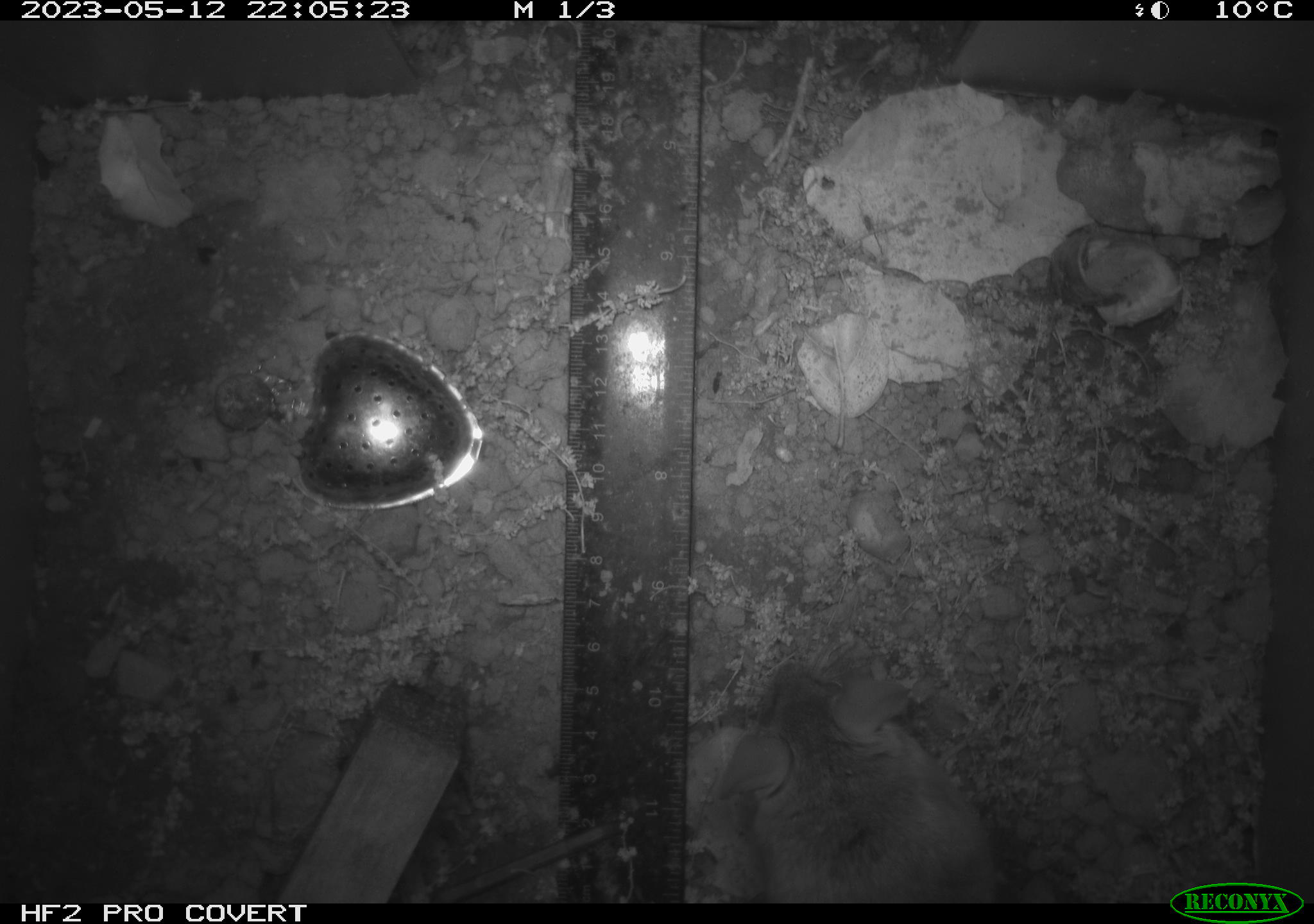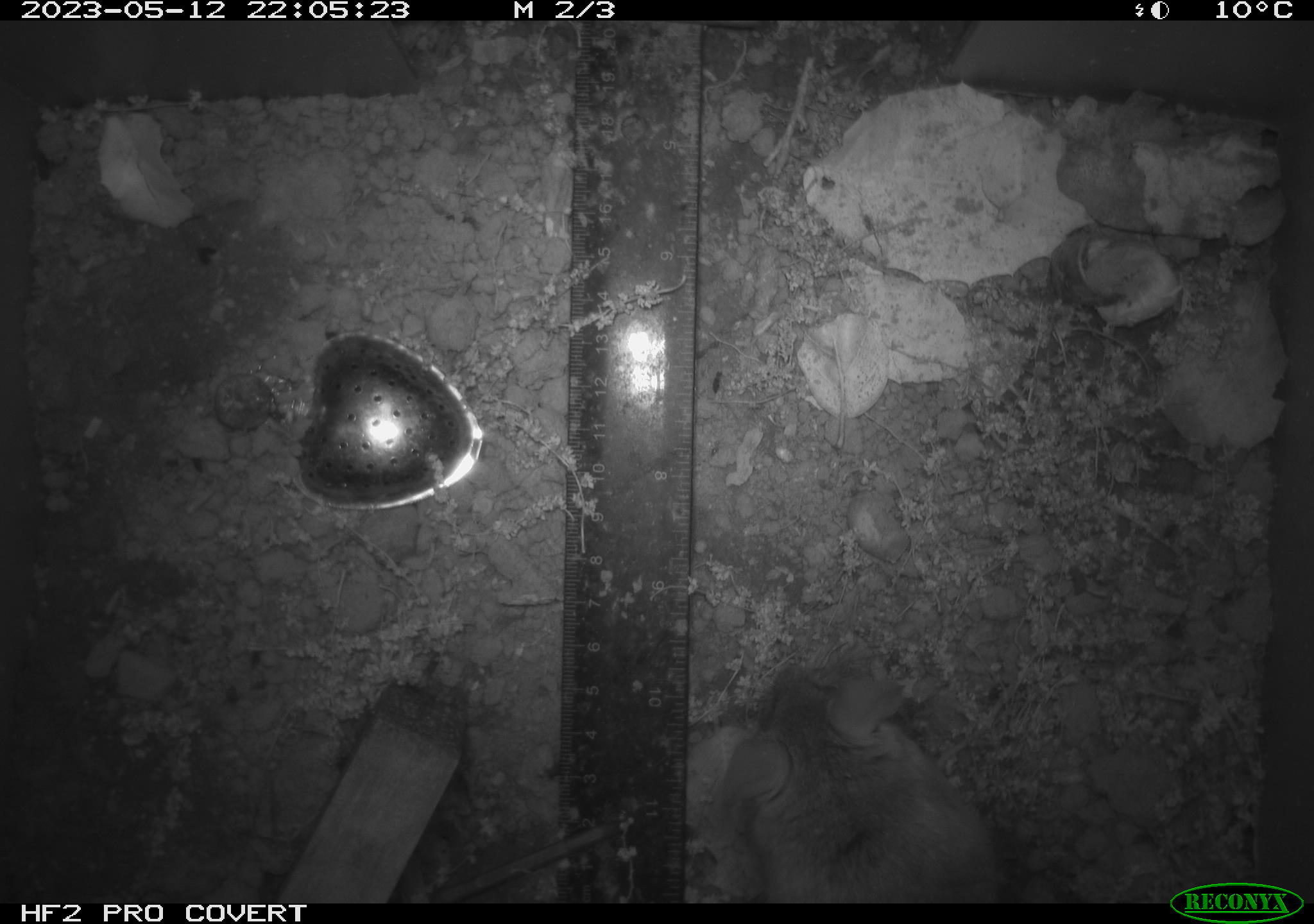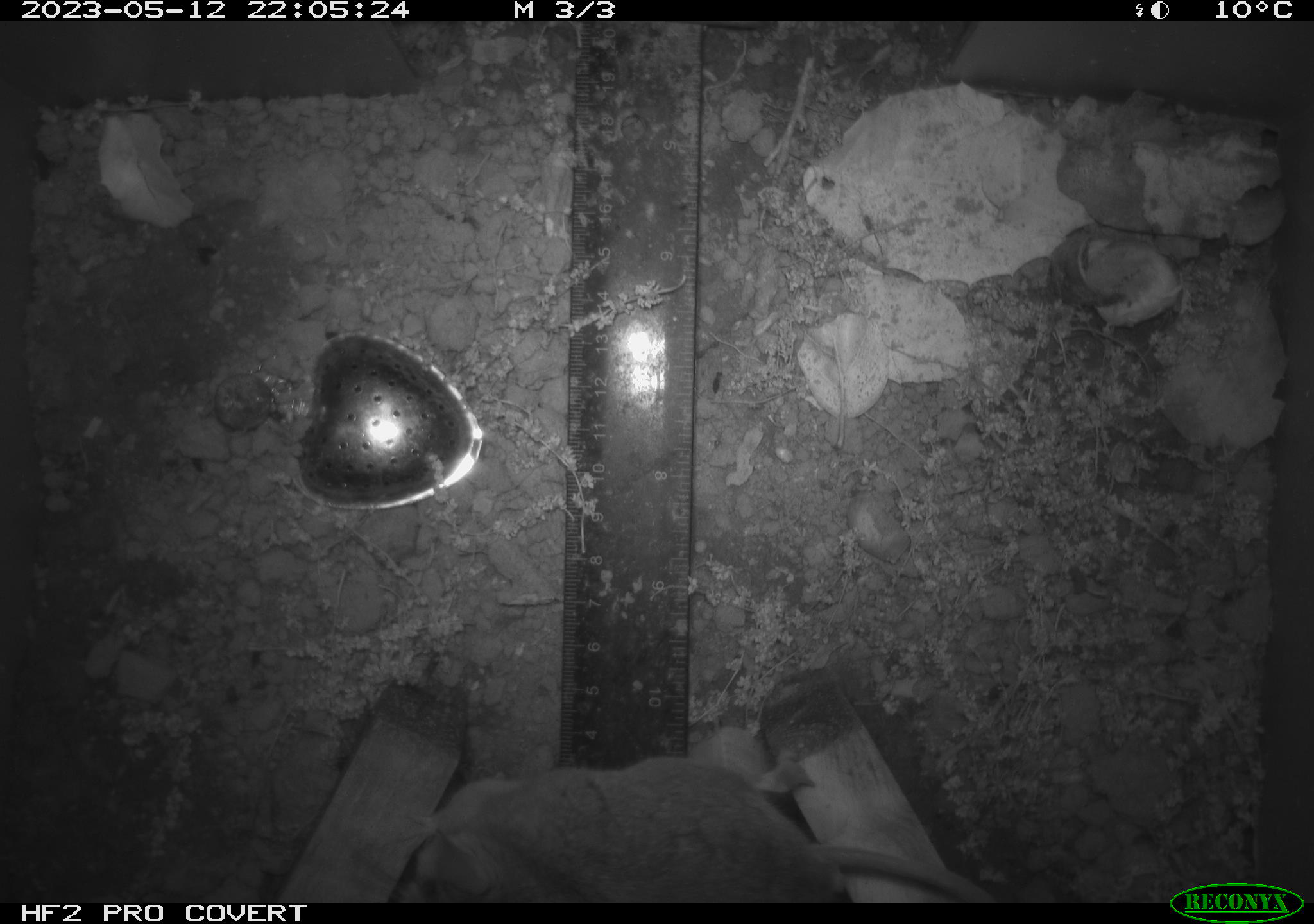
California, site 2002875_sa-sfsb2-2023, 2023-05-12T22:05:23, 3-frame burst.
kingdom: Animalia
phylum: Chordata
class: Mammalia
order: Rodentia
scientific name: Rodentia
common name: mouse species